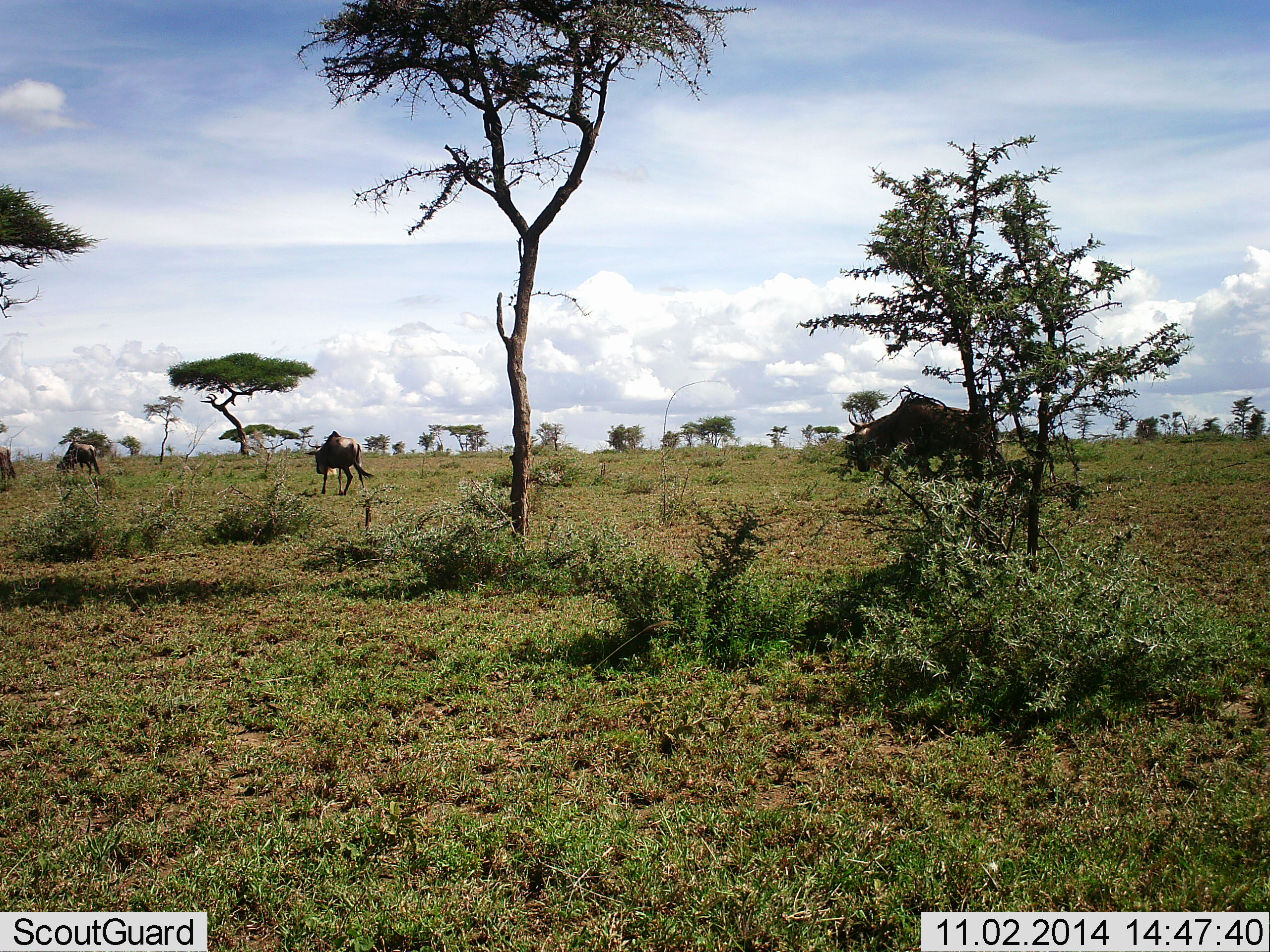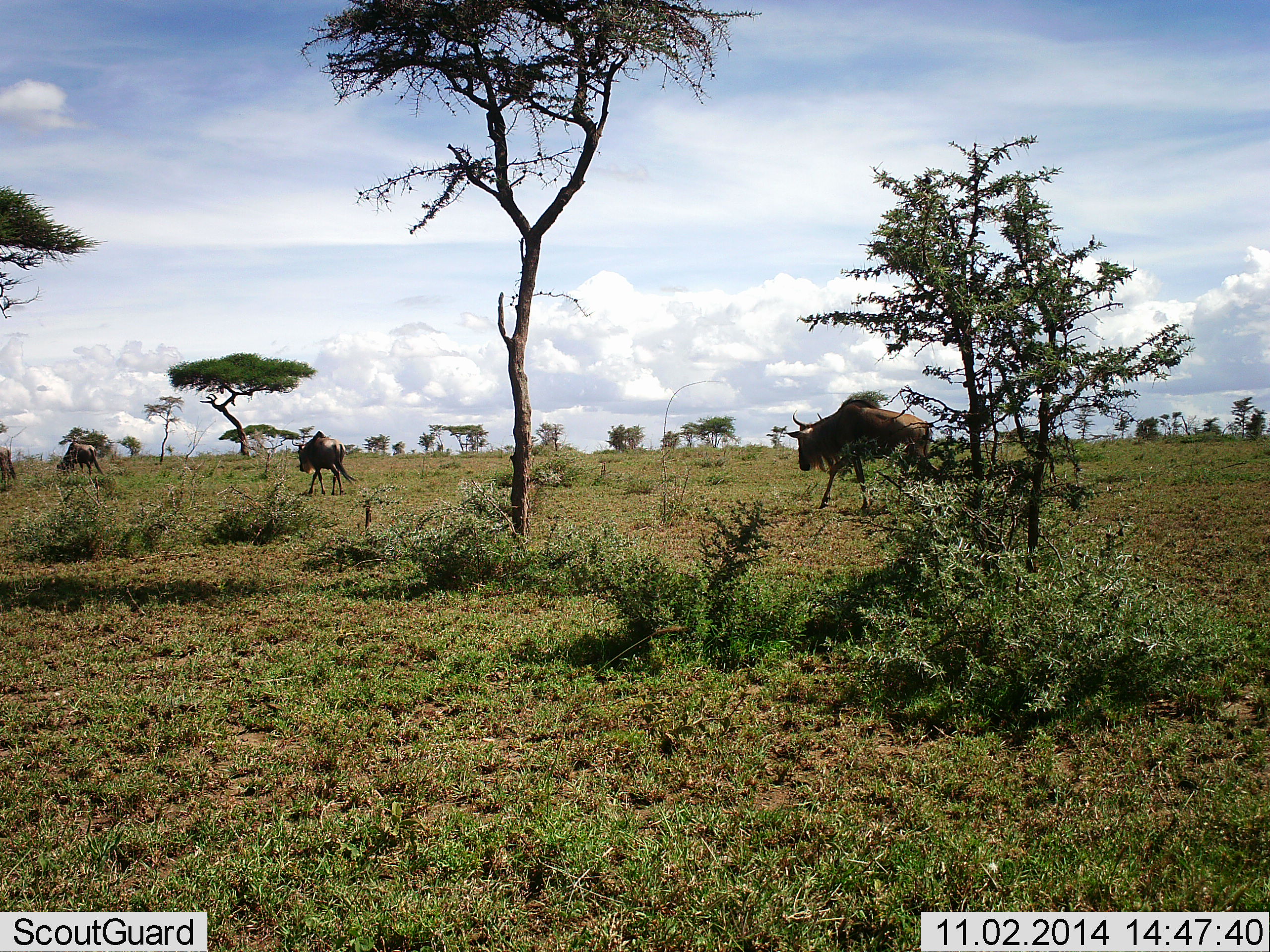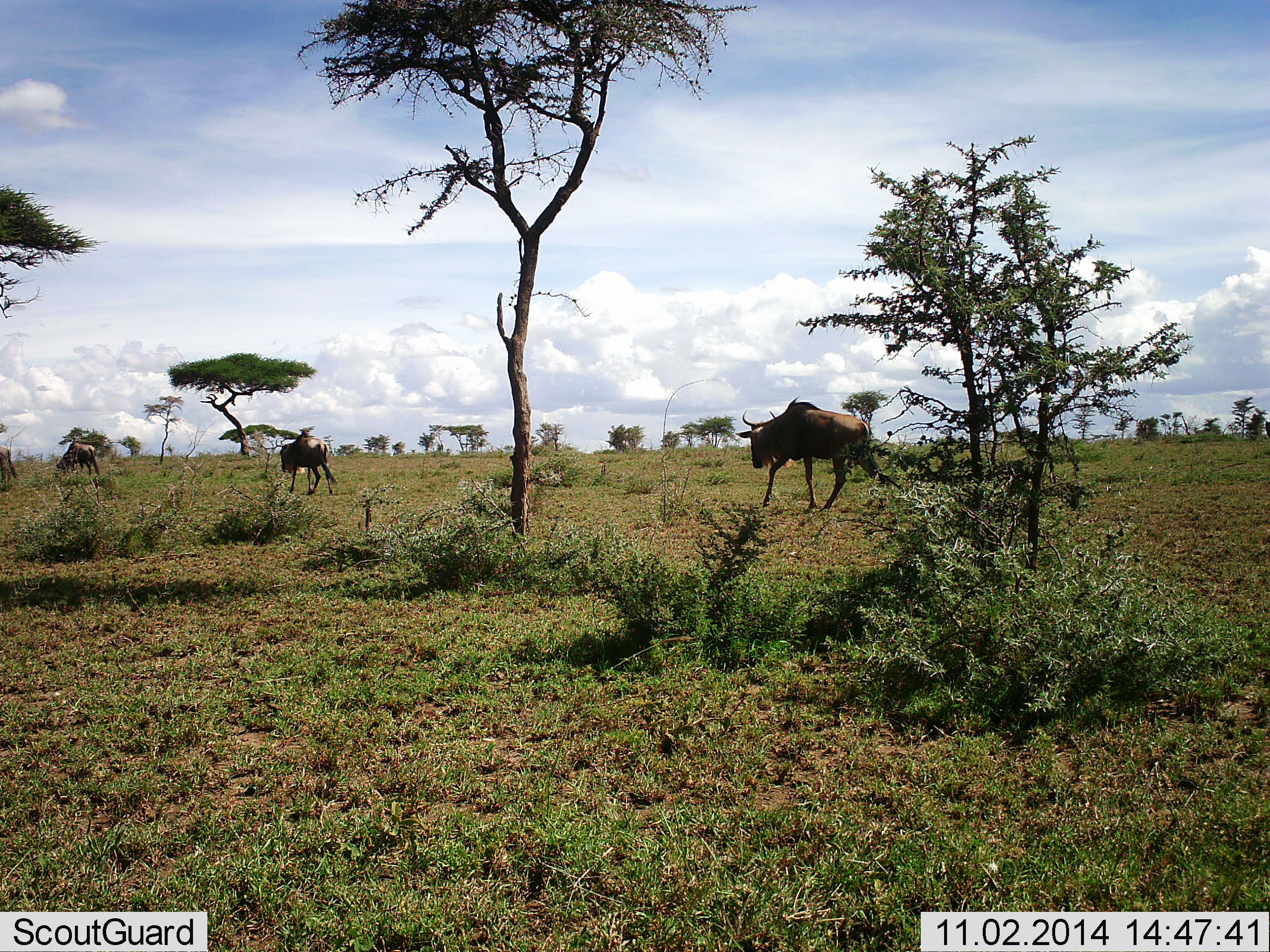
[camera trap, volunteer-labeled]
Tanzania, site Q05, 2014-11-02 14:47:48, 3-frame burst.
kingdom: Animalia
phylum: Chordata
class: Mammalia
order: Artiodactyla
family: Bovidae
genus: Connochaetes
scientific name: Connochaetes taurinus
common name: blue wildebeest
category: wildebeest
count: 4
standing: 10%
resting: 10%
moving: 90%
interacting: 0%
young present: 0%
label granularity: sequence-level